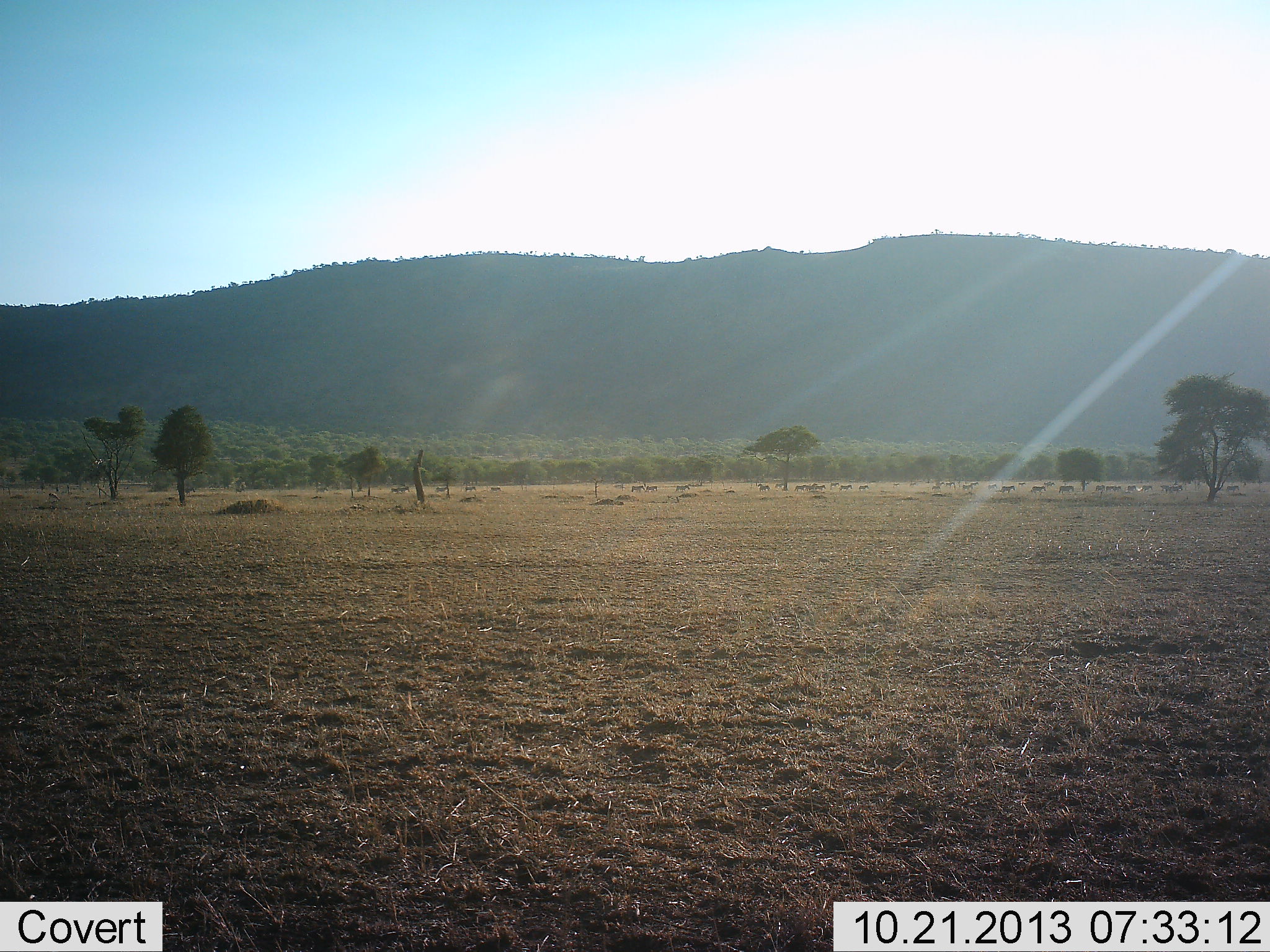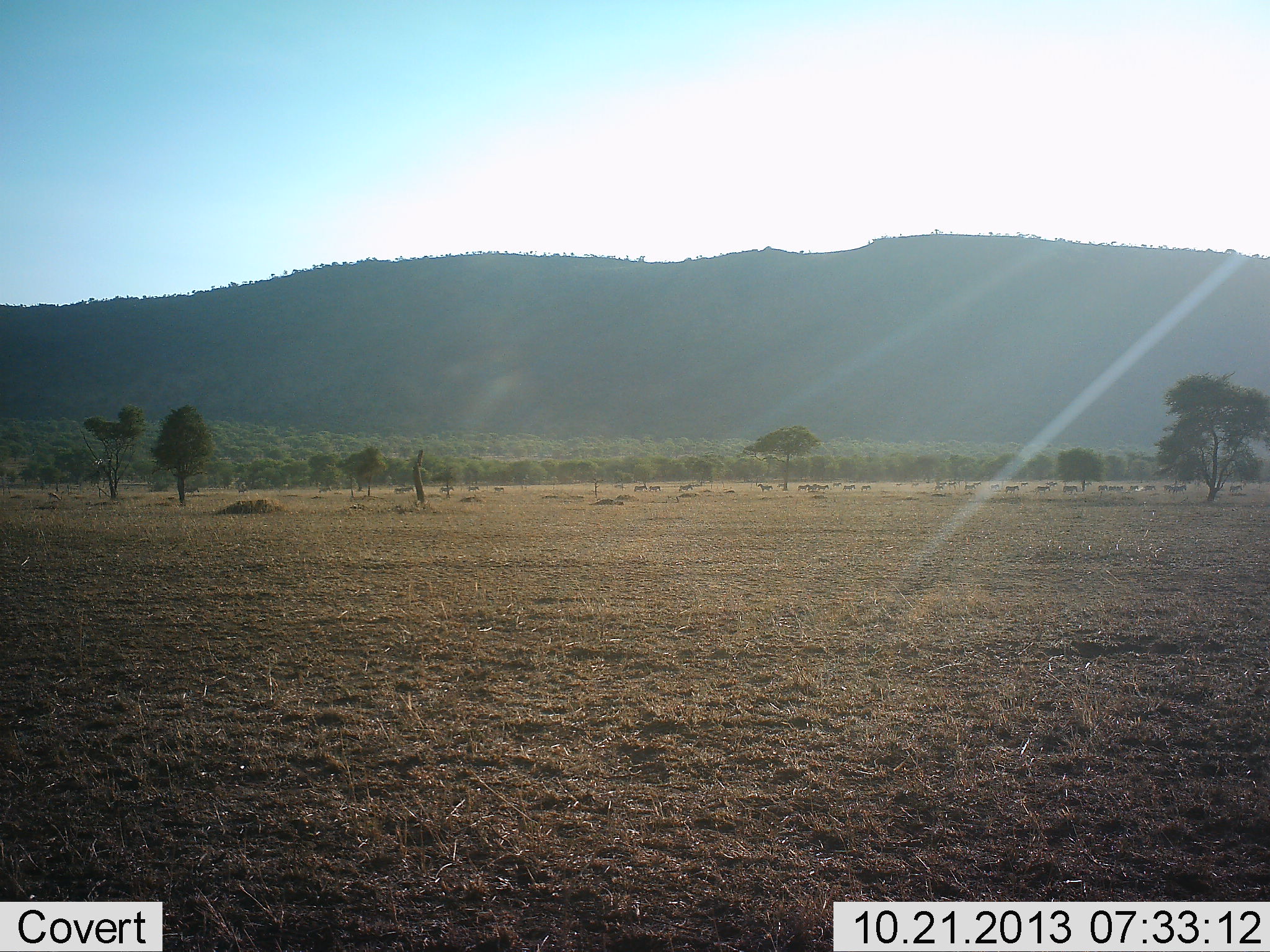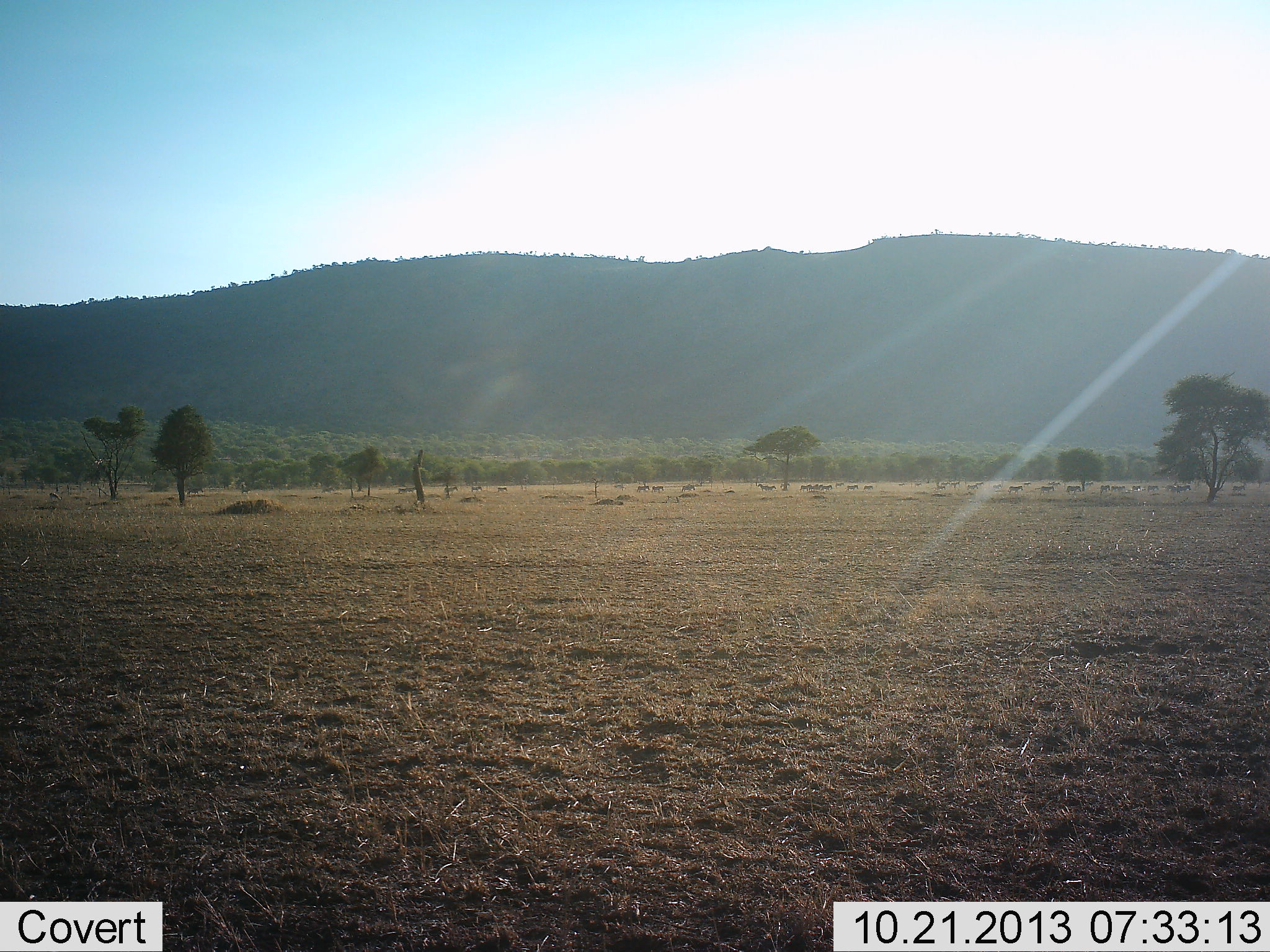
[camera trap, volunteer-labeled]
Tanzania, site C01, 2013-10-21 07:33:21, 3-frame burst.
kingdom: Animalia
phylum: Chordata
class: Mammalia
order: Artiodactyla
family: Bovidae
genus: Connochaetes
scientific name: Connochaetes taurinus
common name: blue wildebeest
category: wildebeest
Wildebeest (blue wildebeest) (Connochaetes taurinus), count 11-50. Behavior (volunteer vote fractions): standing 0%, resting 0%, moving 100%, interacting 0%. Young present (vote fraction): 0%. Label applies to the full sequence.